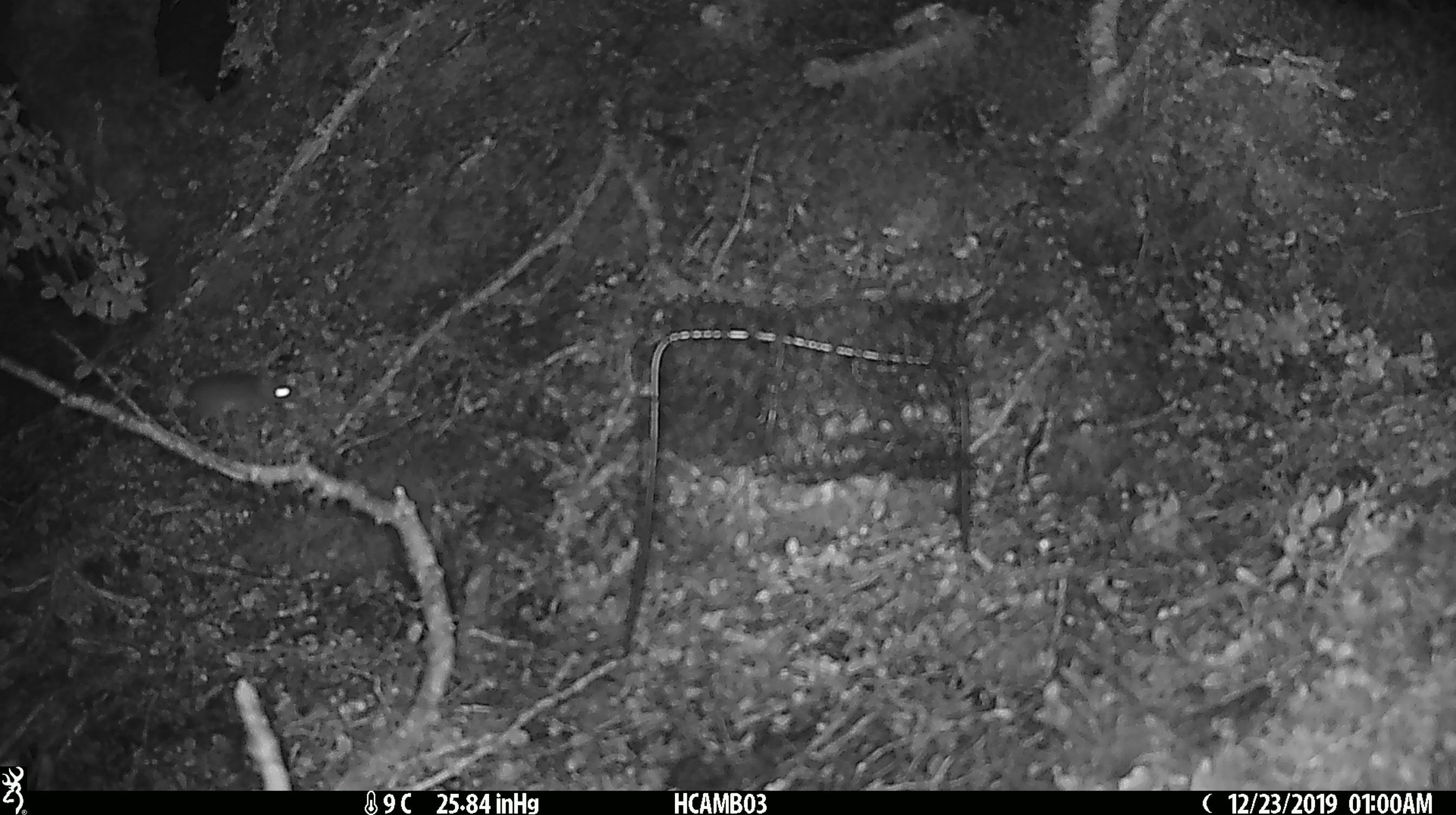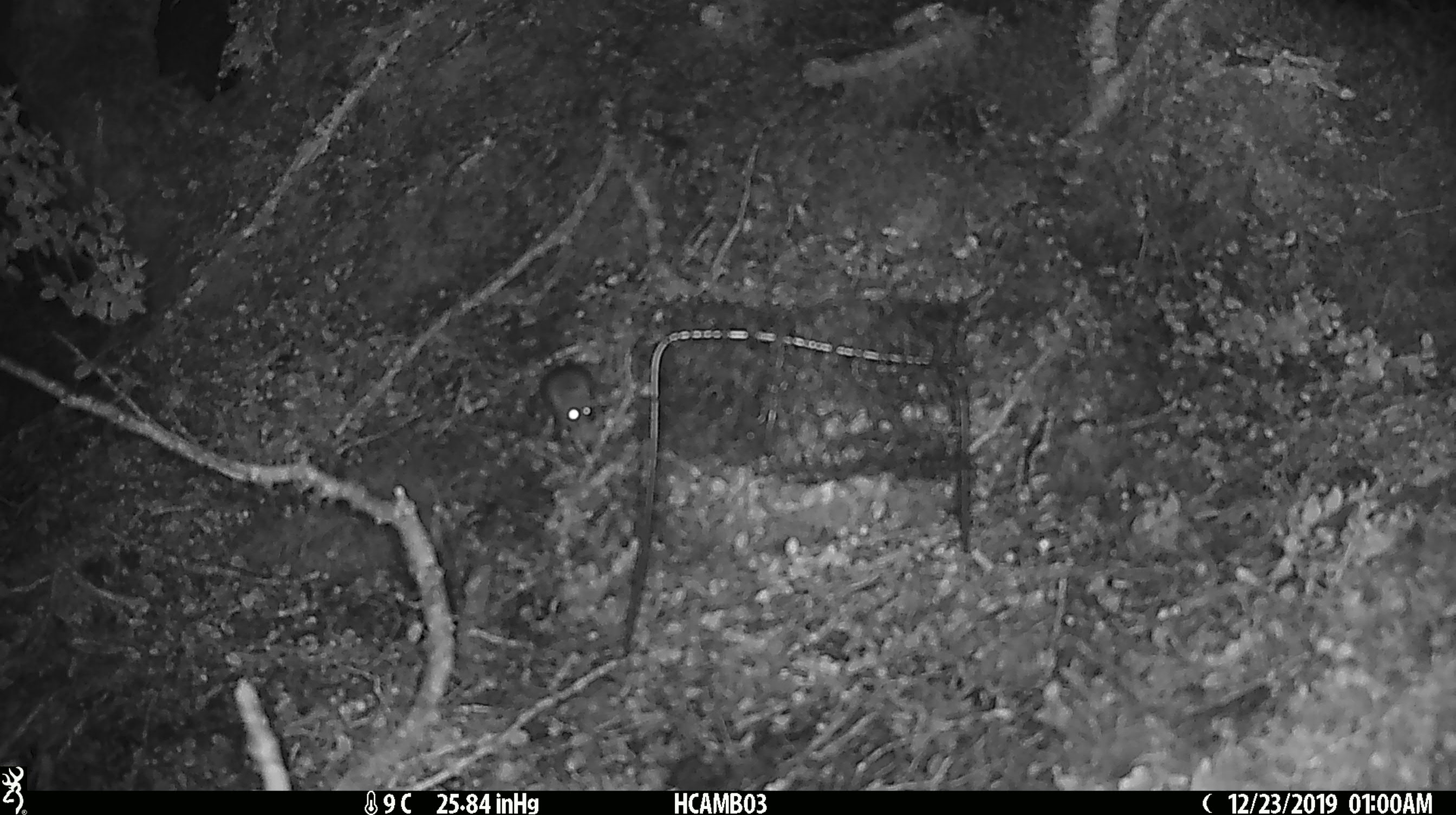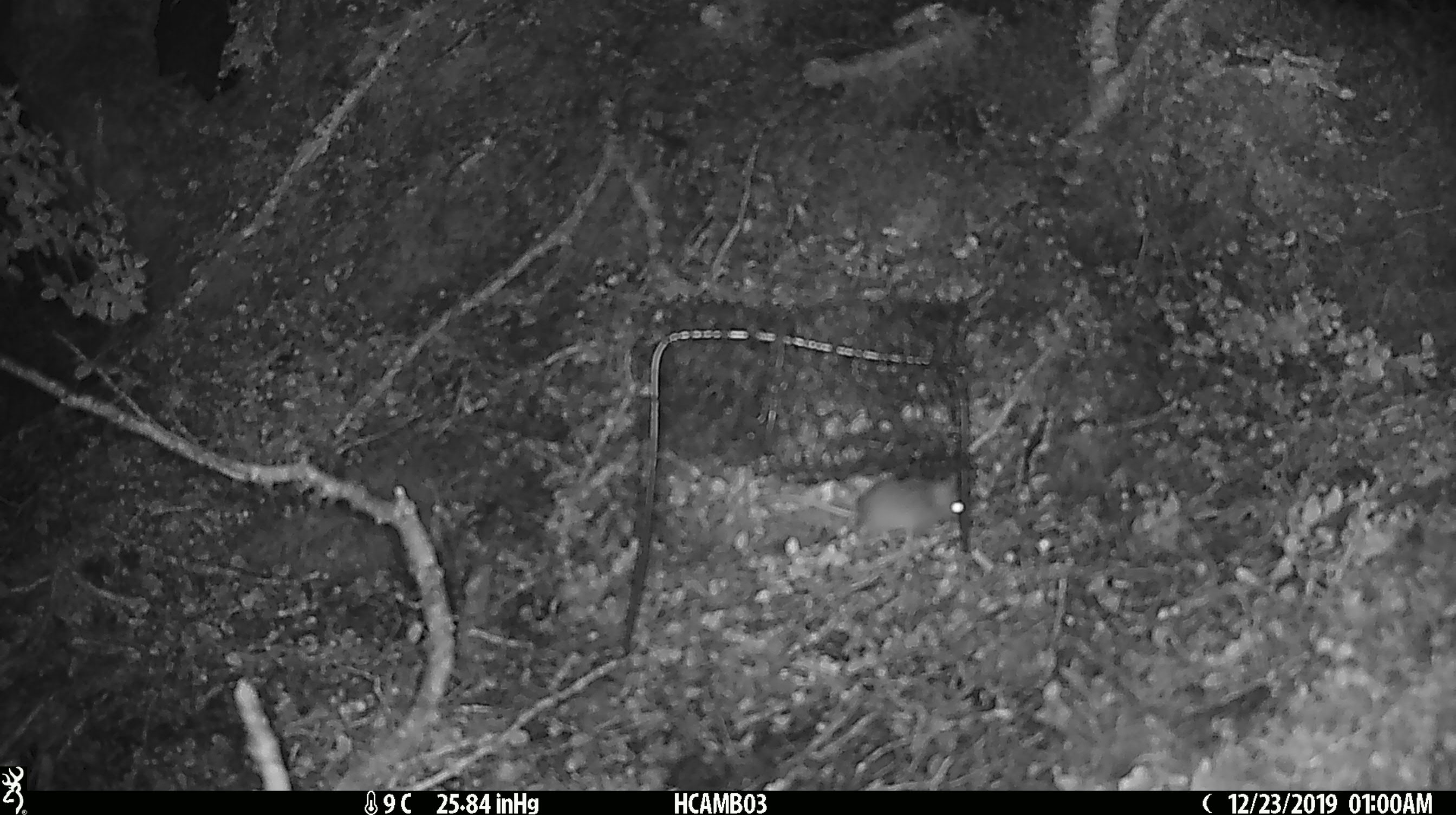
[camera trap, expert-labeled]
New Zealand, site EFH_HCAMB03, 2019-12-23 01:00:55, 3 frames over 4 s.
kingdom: Animalia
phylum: Chordata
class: Mammalia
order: Rodentia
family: Muridae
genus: Mus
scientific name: Mus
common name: mouse